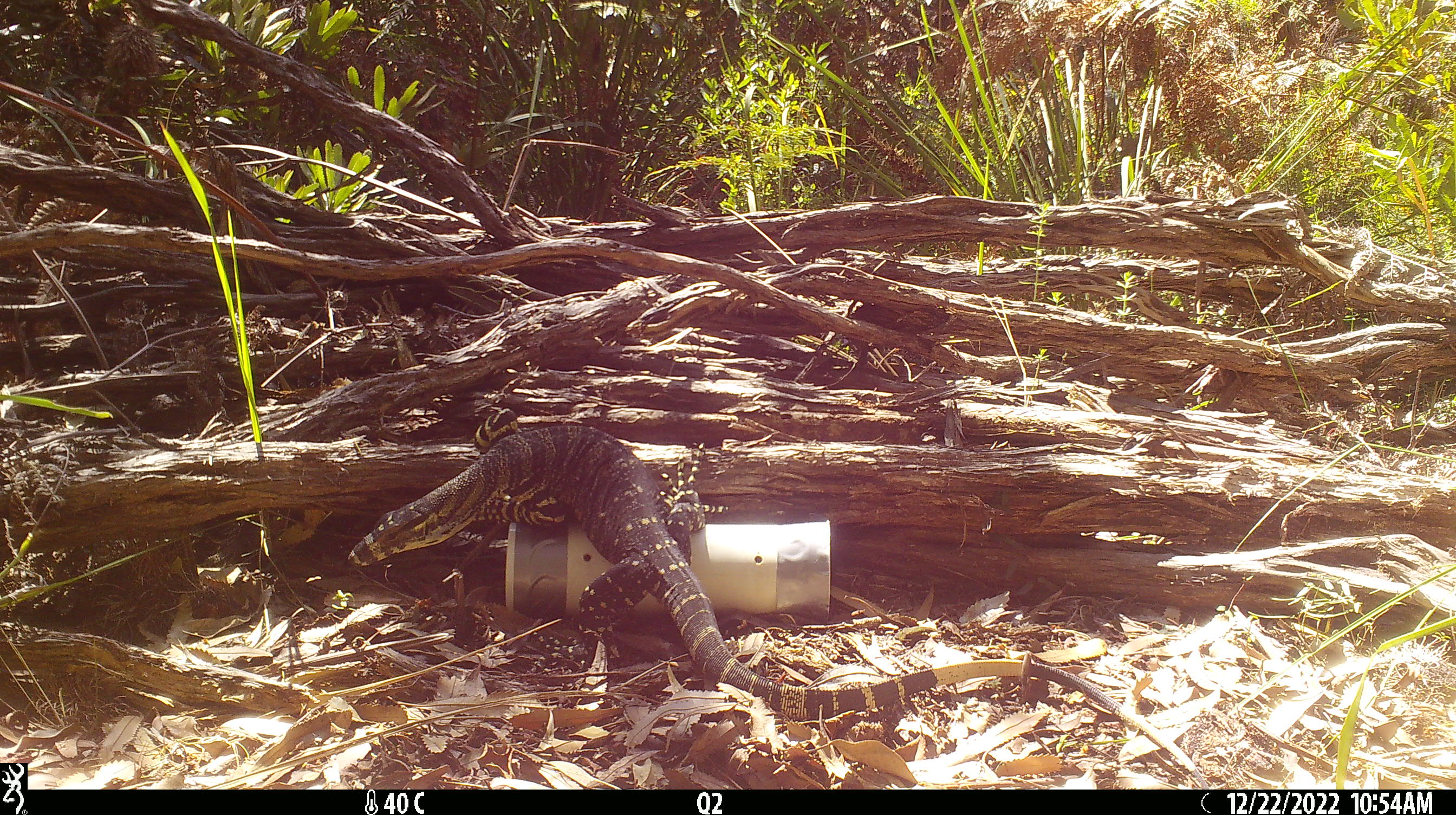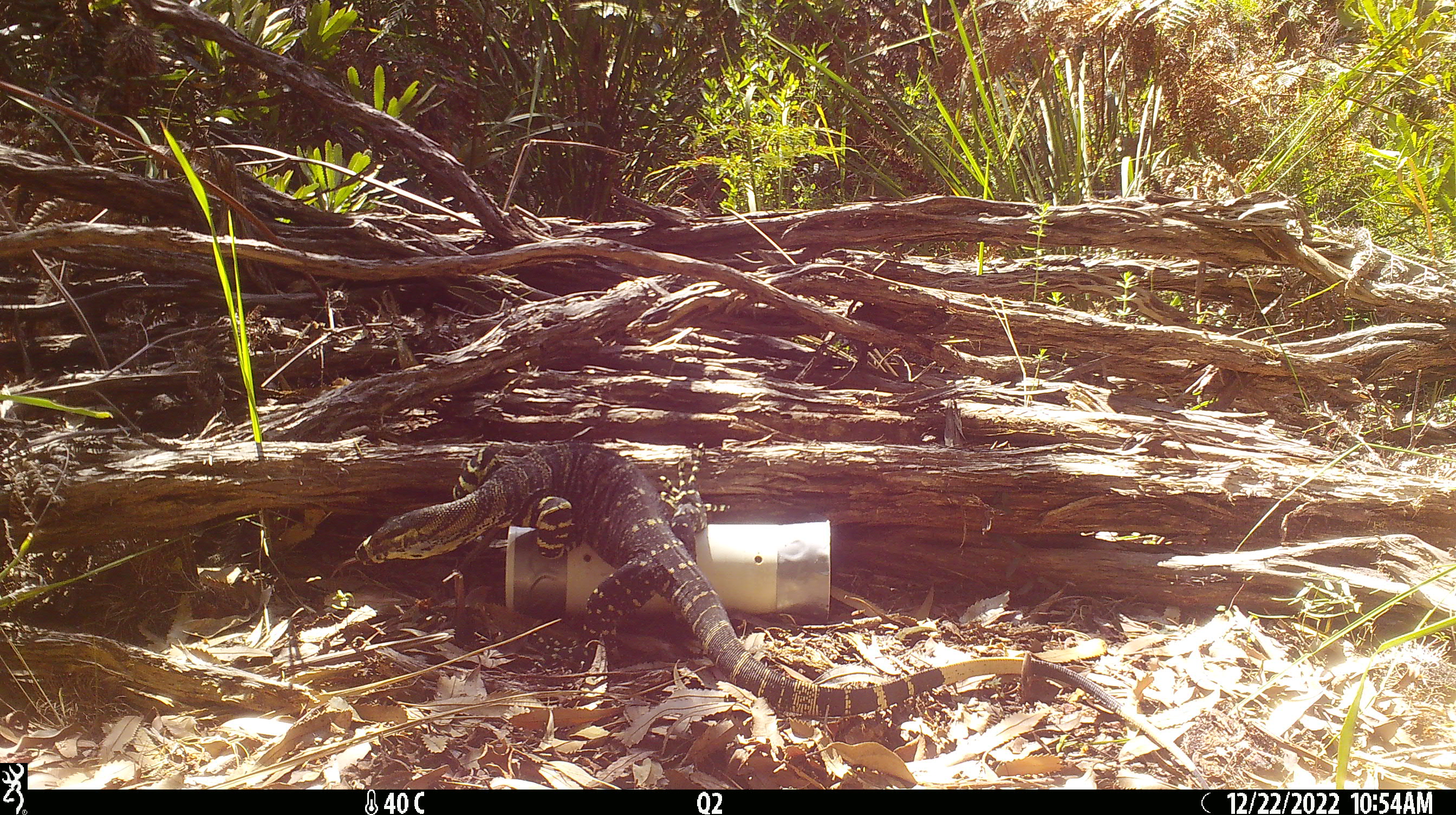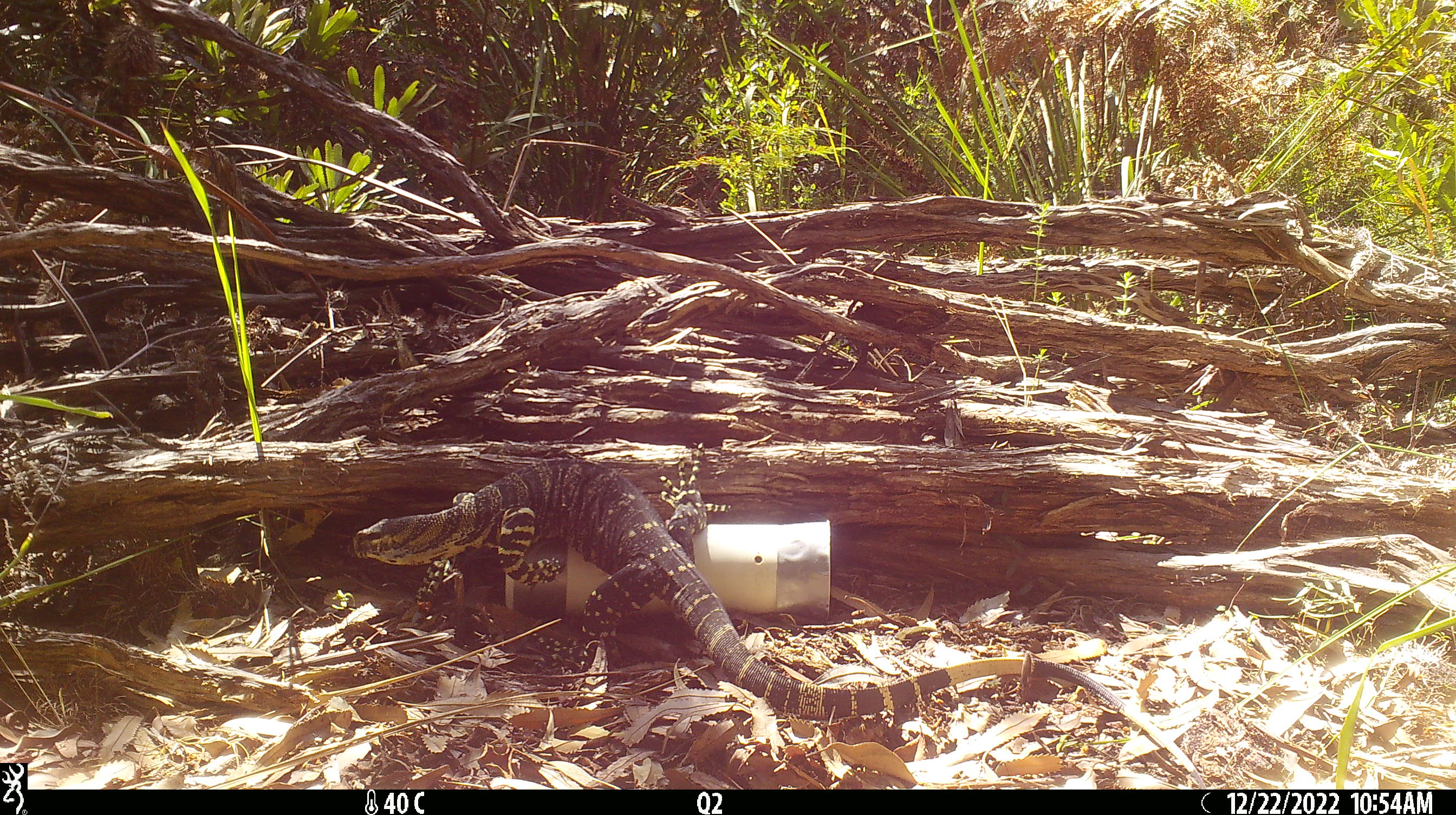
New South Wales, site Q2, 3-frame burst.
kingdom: Animalia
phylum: Chordata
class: Reptilia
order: Squamata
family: Varanidae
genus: Varanus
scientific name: Varanus varius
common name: lace monitor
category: goanna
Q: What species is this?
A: Goanna (lace monitor) (Varanus varius).